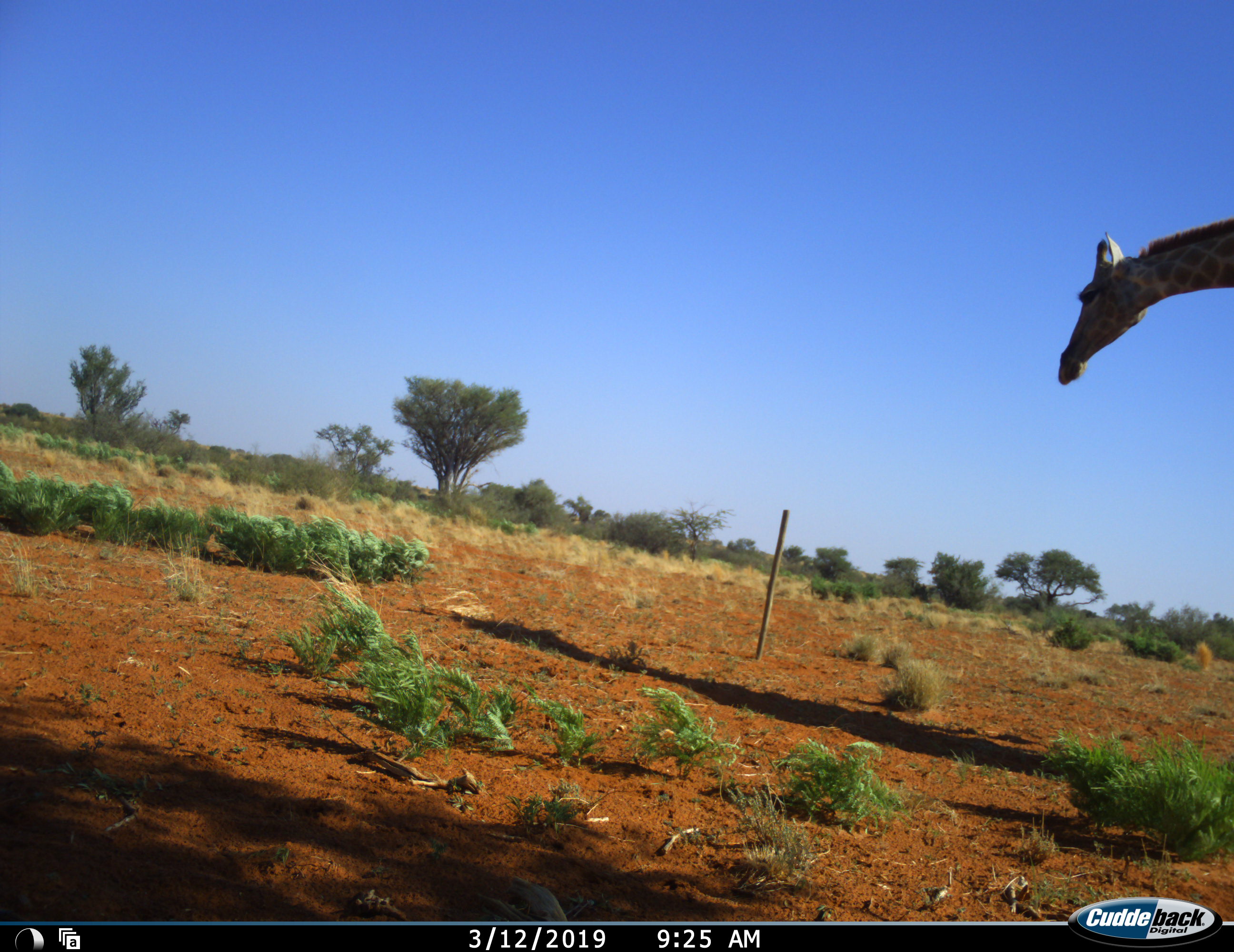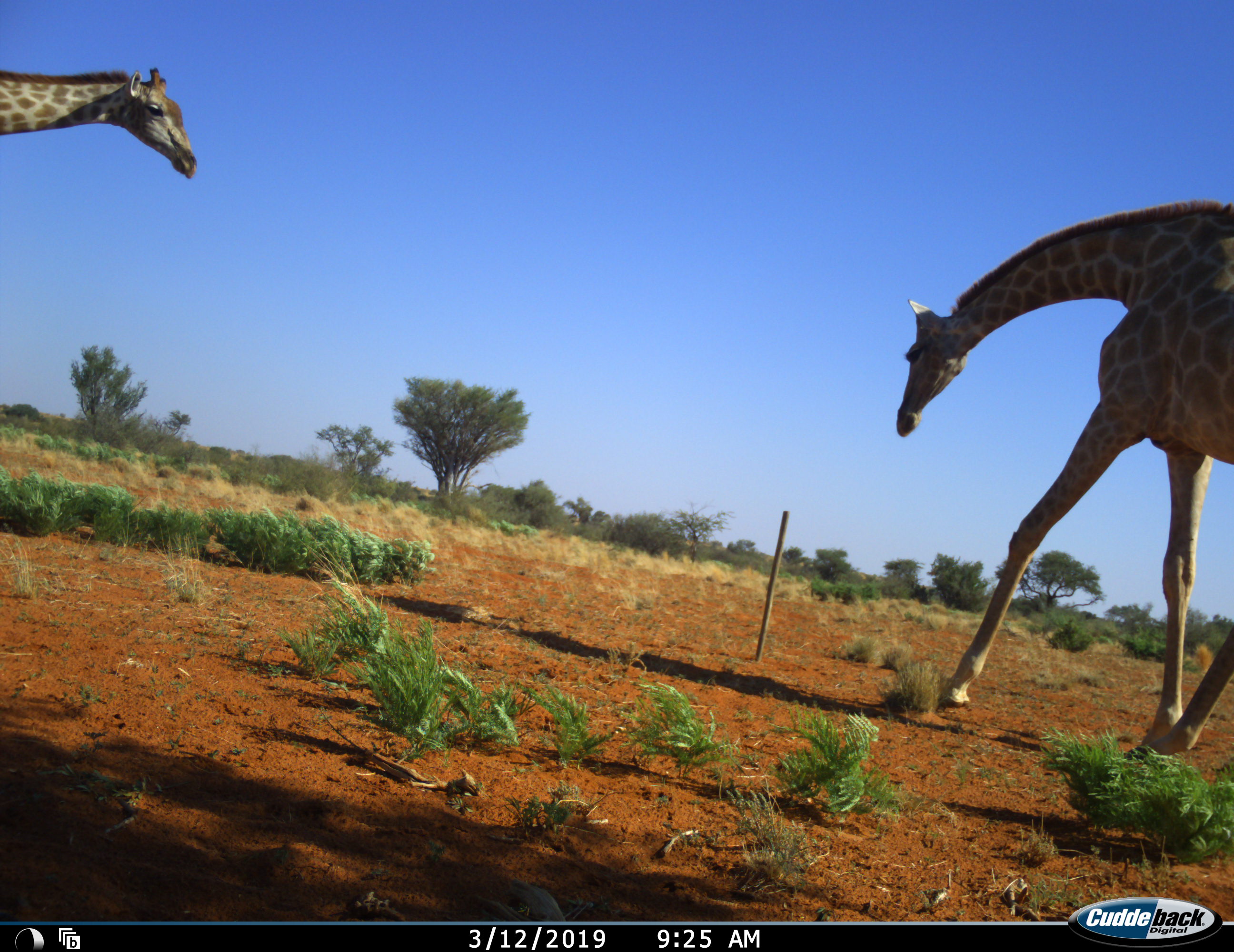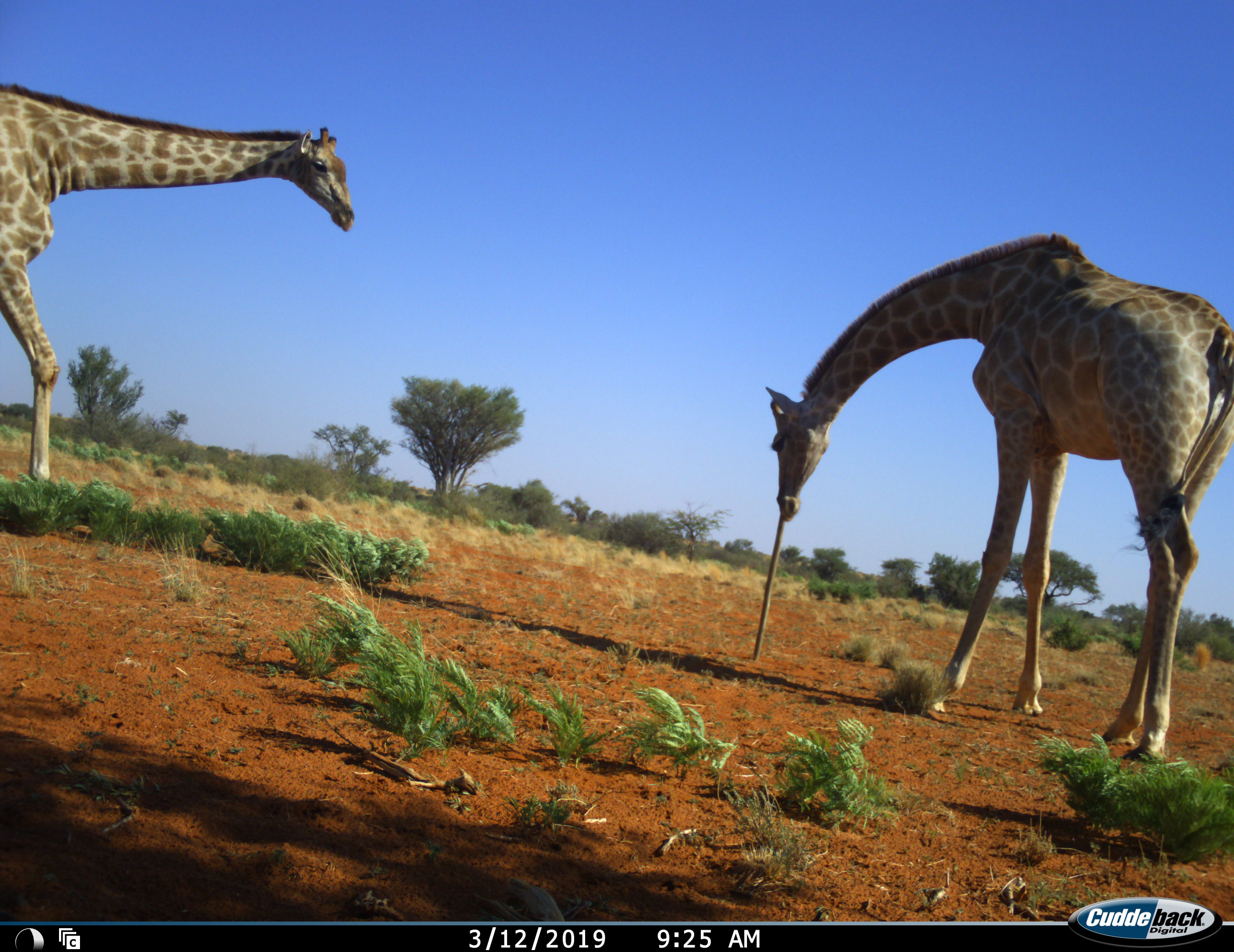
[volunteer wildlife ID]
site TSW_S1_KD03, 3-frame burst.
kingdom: Animalia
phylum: Chordata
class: Mammalia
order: Artiodactyla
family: Giraffidae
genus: Giraffa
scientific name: Giraffa camelopardalis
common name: giraffe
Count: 2.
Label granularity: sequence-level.